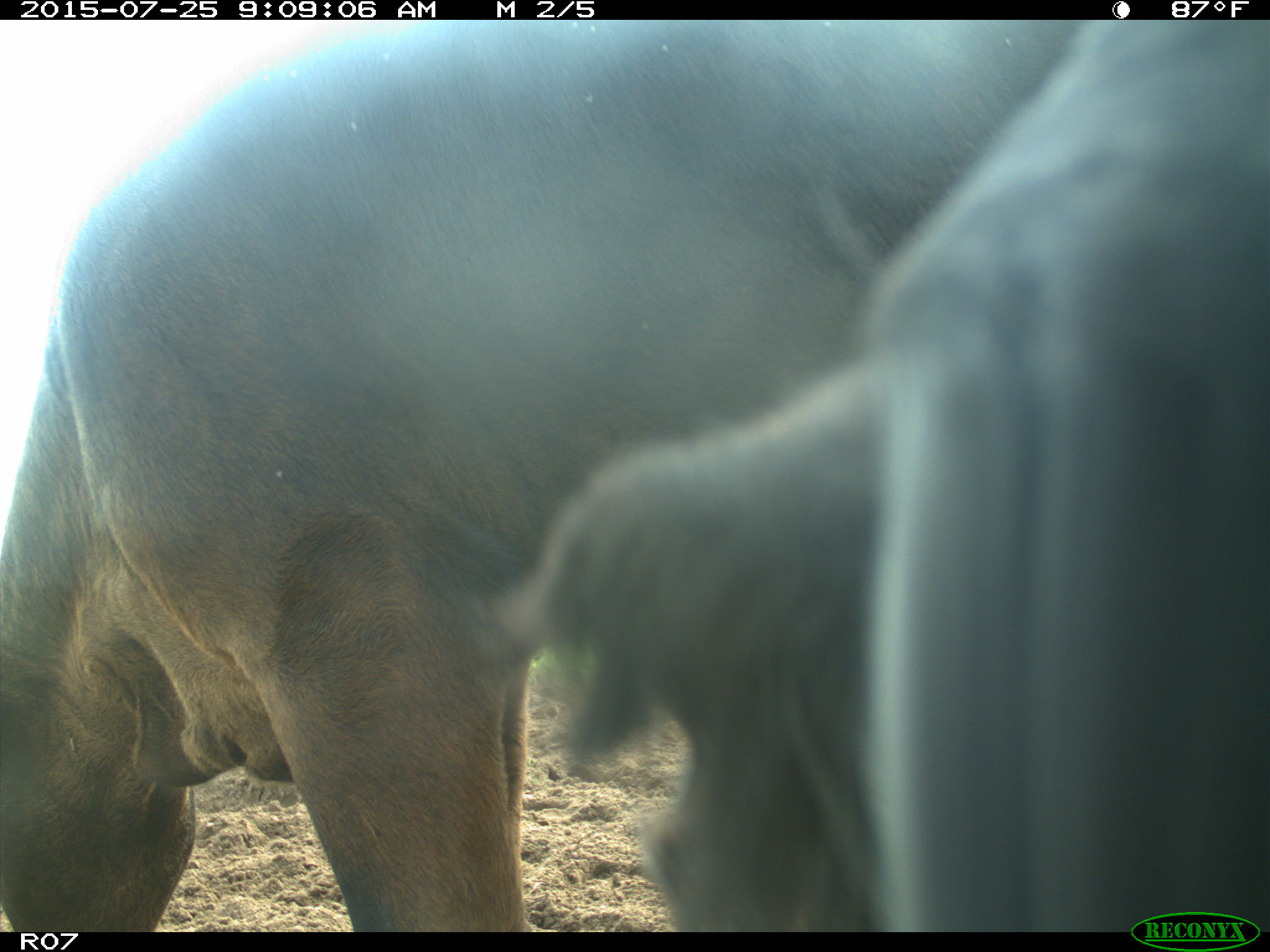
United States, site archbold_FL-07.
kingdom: Animalia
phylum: Chordata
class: Mammalia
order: Artiodactyla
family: Bovidae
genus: Bos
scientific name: Bos taurus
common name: domestic cow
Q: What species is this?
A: Bos taurus (domestic cow).